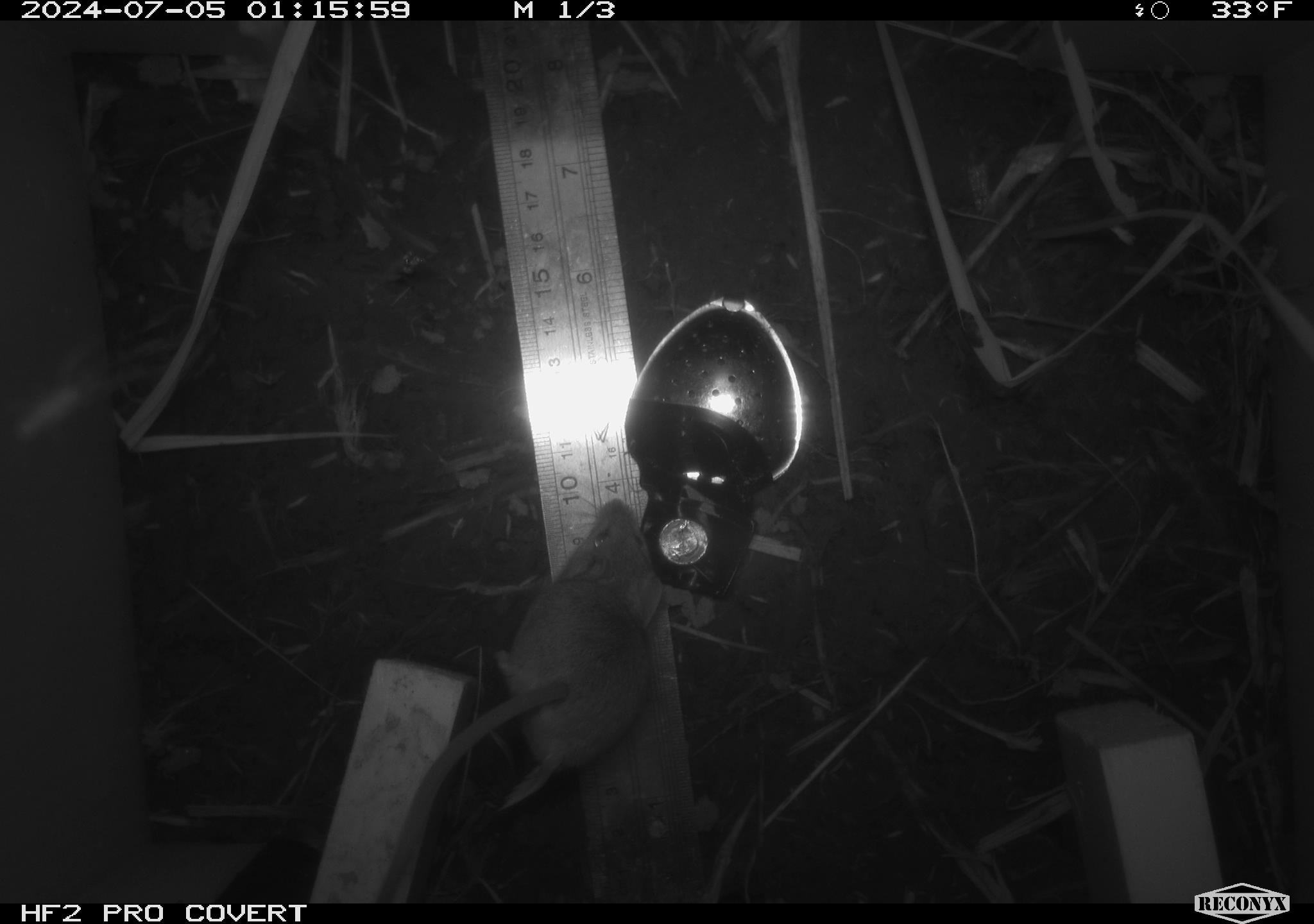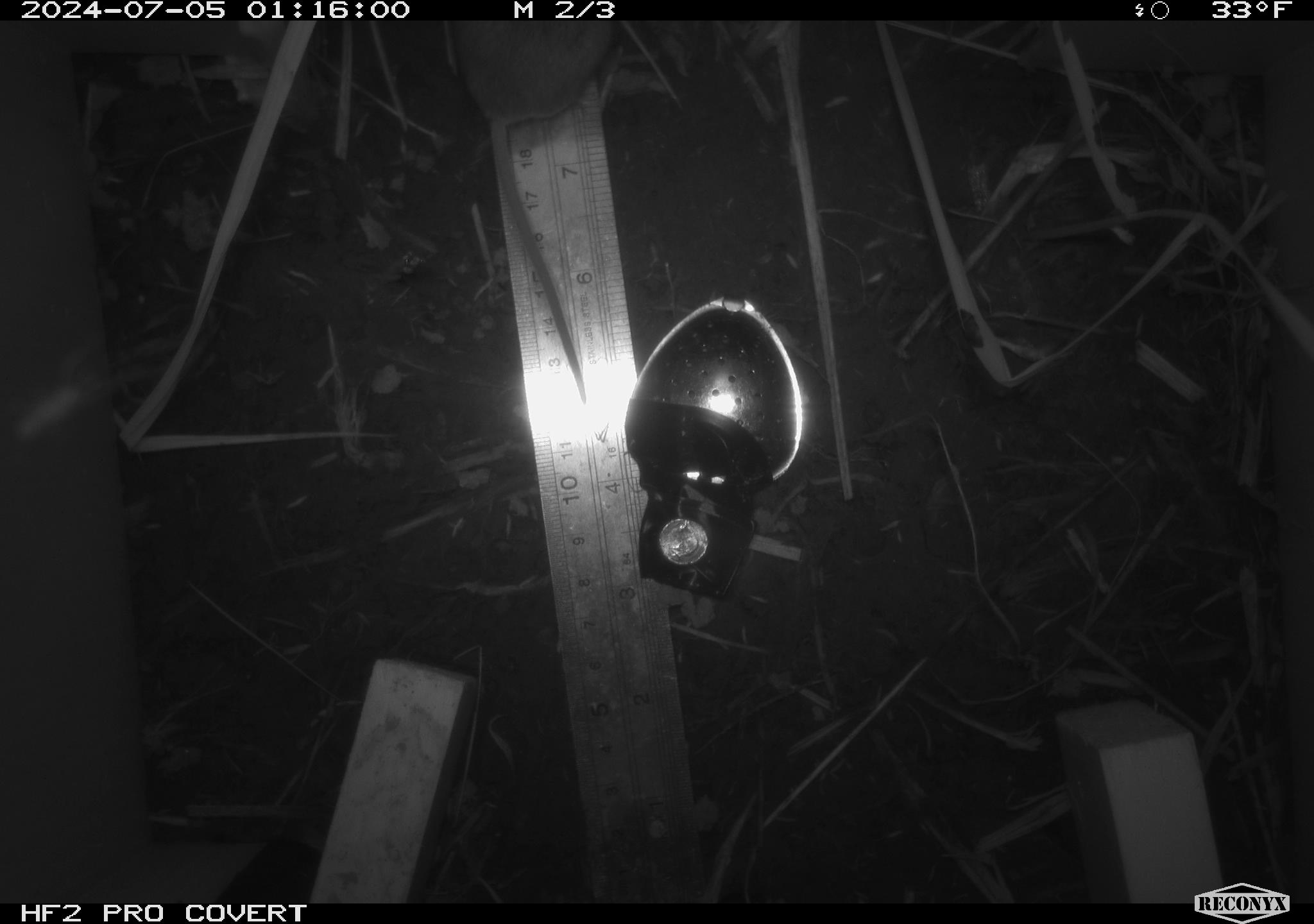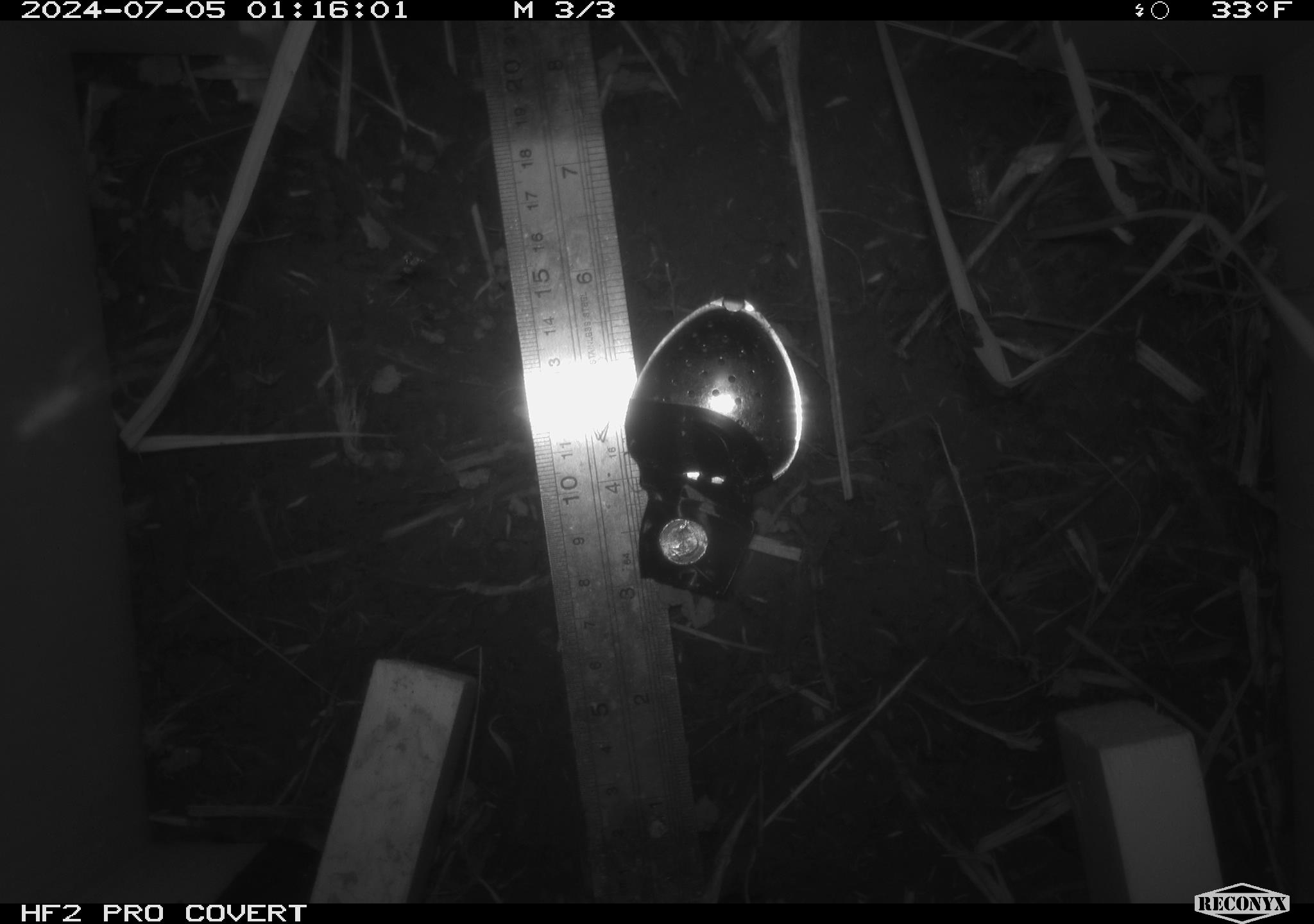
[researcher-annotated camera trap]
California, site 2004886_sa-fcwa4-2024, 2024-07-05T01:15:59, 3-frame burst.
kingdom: Animalia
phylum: Chordata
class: Mammalia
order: Rodentia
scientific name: Rodentia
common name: rodent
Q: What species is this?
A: Rodent (Rodentia).